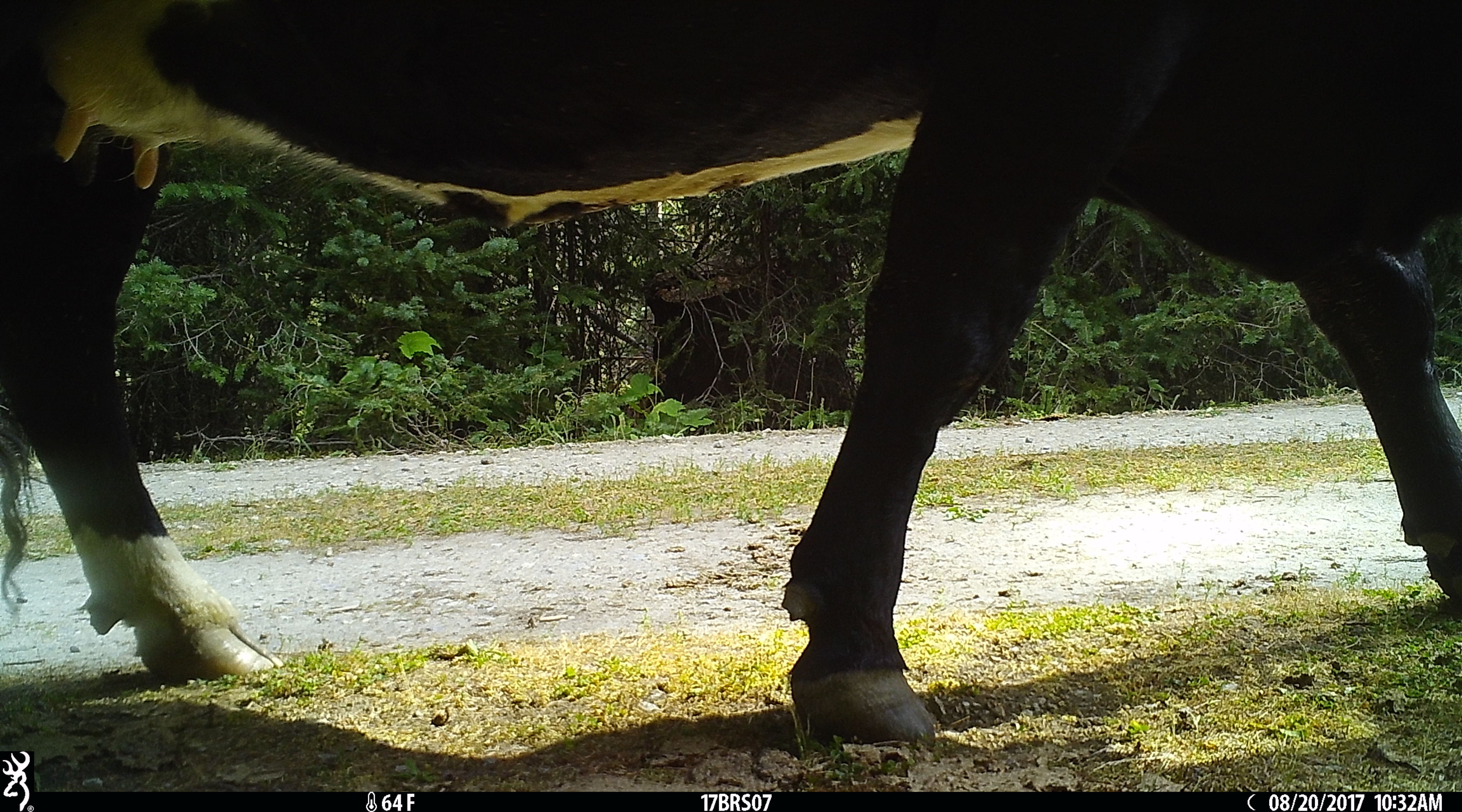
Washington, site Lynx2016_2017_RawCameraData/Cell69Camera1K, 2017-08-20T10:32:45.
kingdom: Animalia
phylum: Chordata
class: Mammalia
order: Artiodactyla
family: Bovidae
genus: Bos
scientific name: Bos taurus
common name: domestic cattle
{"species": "domestic cattle (Bos taurus)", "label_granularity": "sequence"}